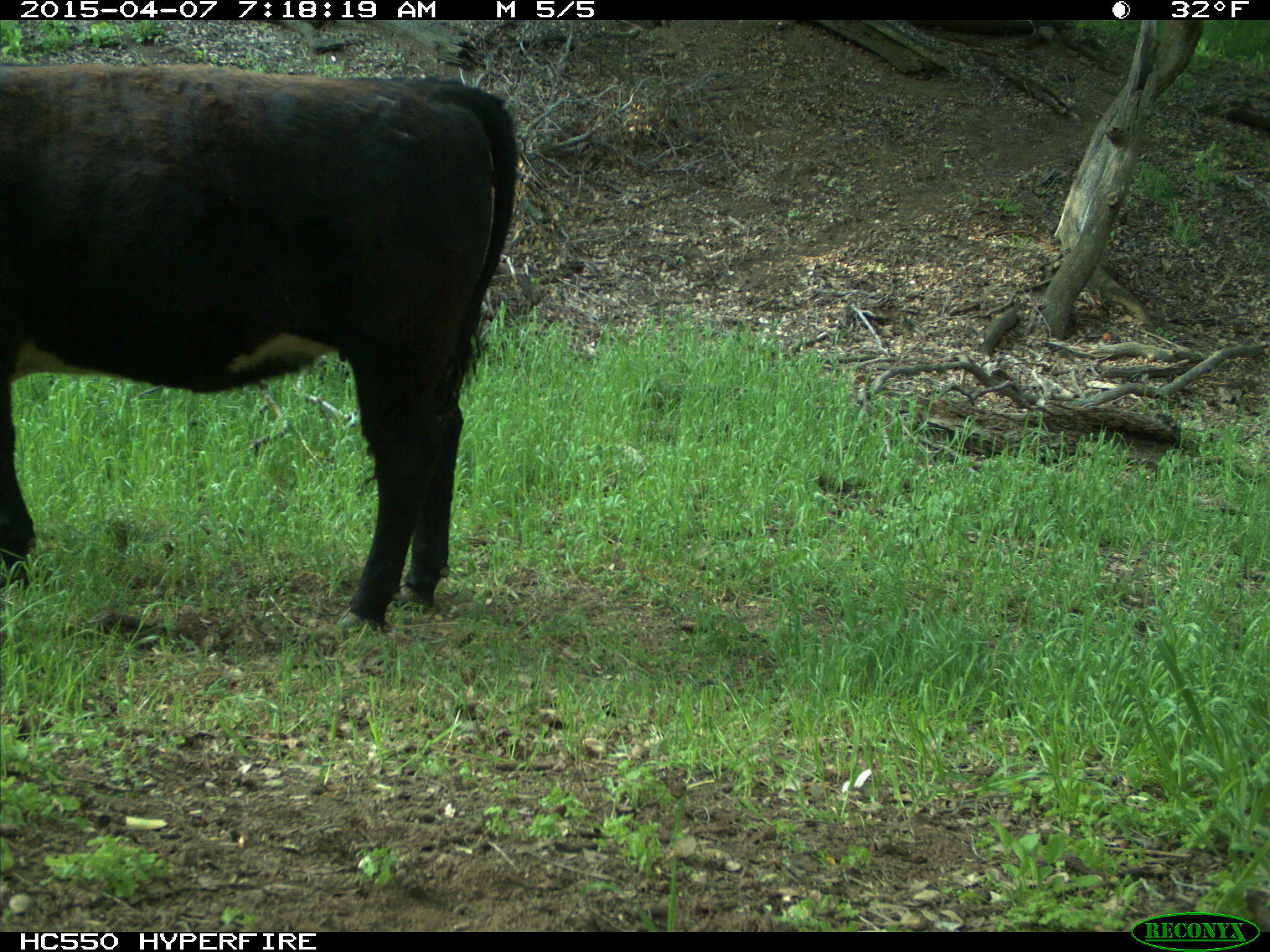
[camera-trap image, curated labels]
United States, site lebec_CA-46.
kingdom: Animalia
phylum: Chordata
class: Mammalia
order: Artiodactyla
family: Bovidae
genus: Bos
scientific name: Bos taurus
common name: domestic cow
Bos taurus (domestic cow).